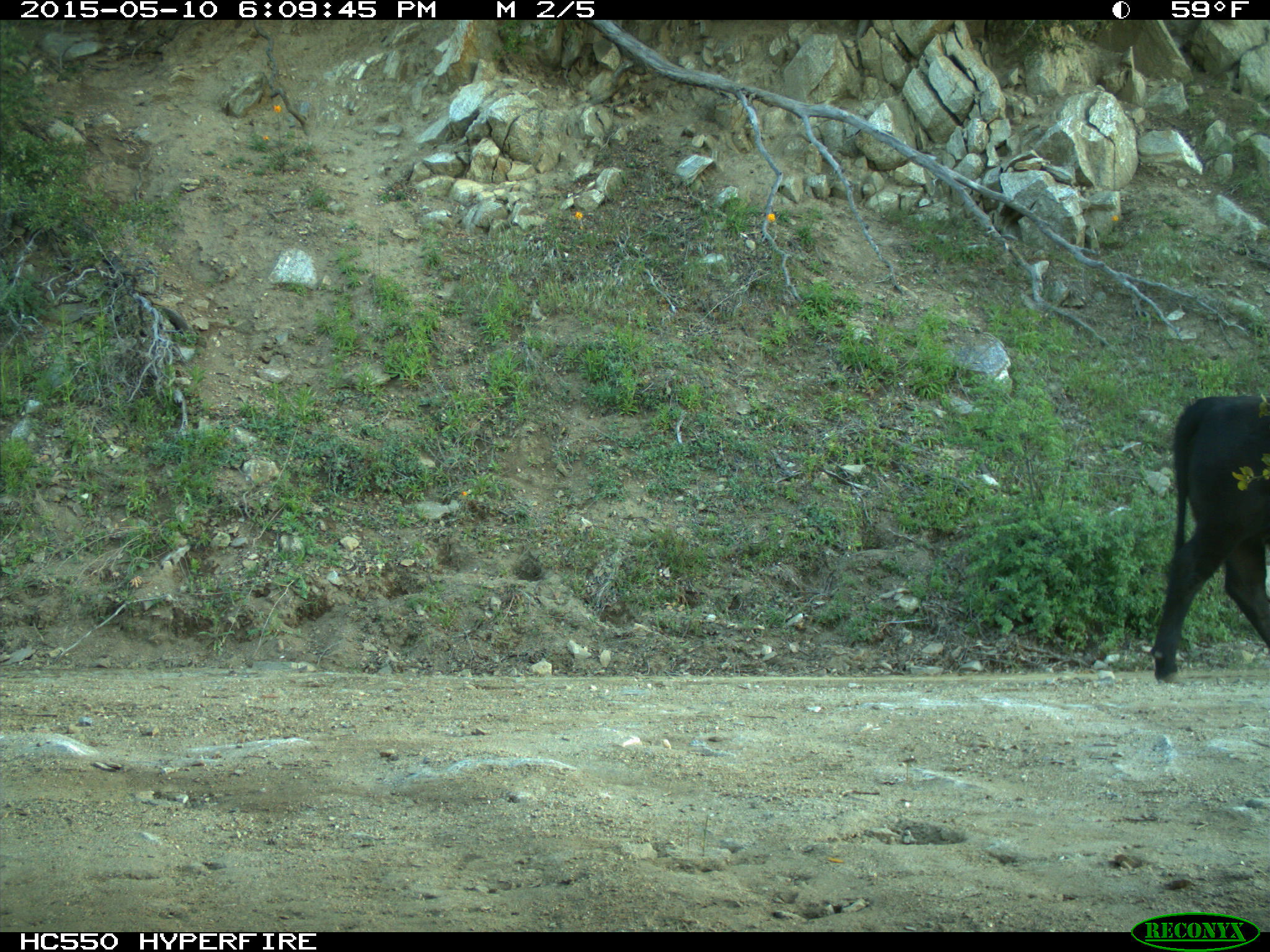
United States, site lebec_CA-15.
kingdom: Animalia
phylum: Chordata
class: Mammalia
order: Artiodactyla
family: Bovidae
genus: Bos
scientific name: Bos taurus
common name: domestic cow